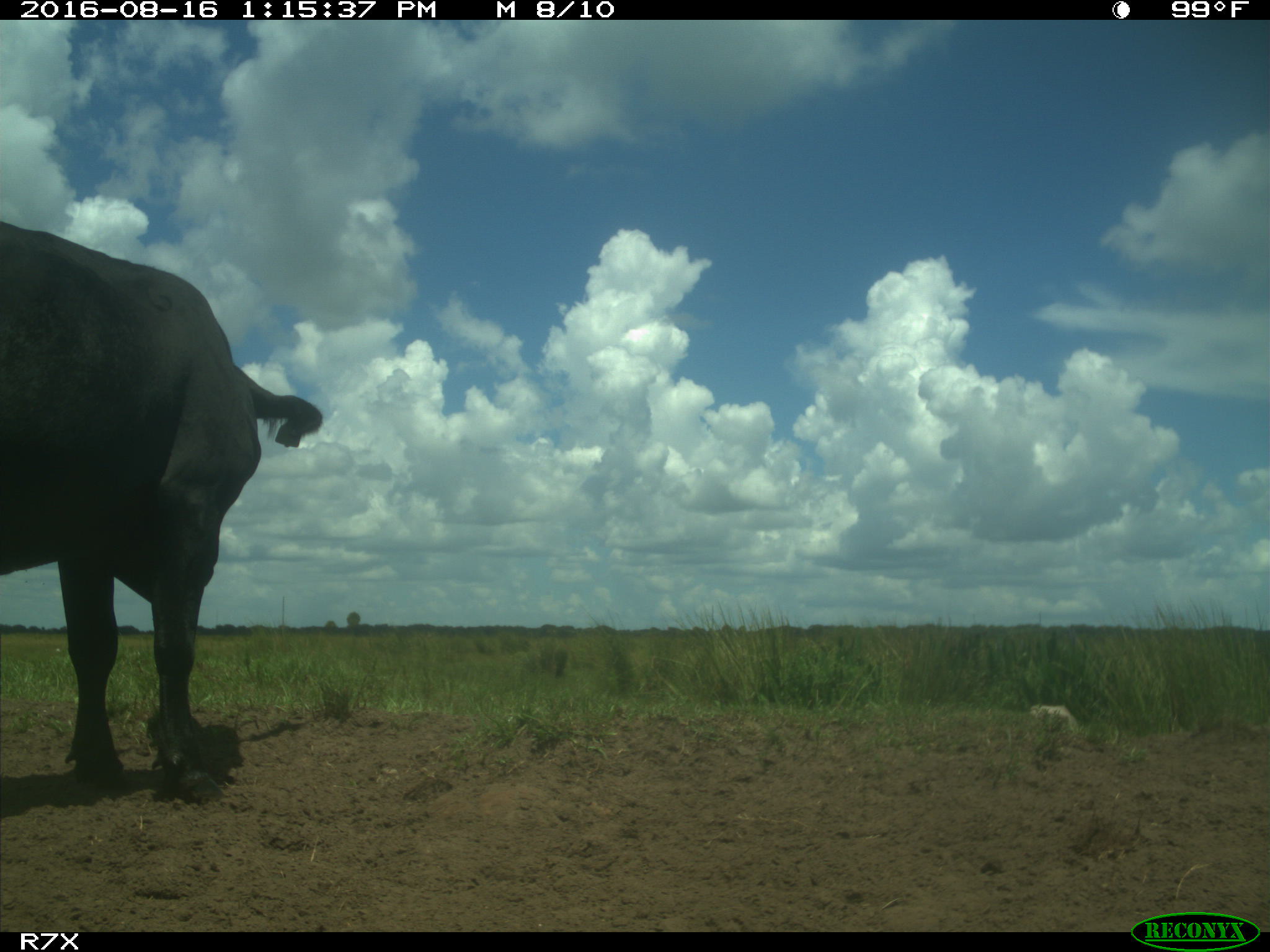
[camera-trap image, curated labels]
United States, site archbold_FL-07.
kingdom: Animalia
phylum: Chordata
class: Mammalia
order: Artiodactyla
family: Bovidae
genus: Bos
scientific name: Bos taurus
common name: domestic cow